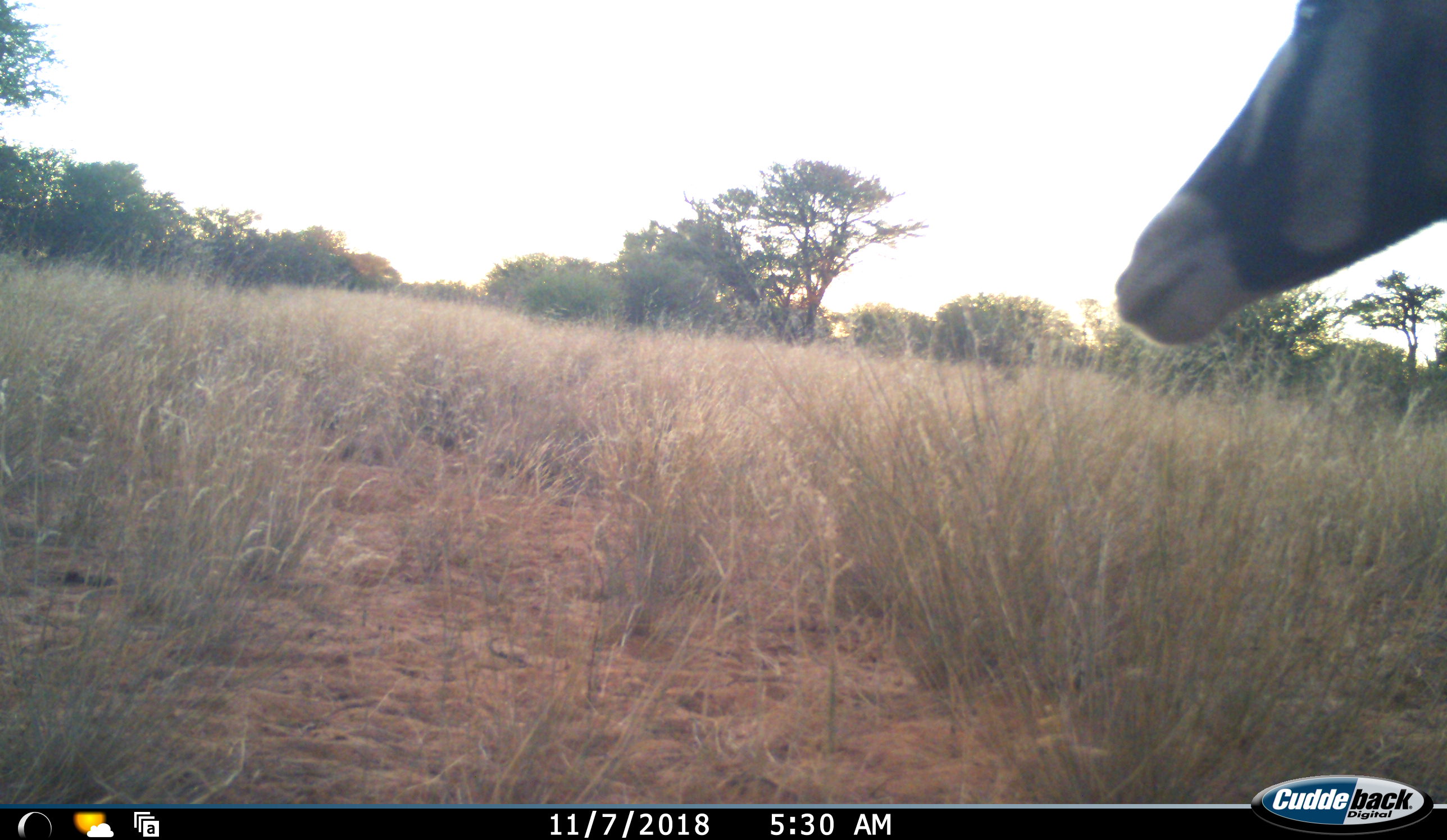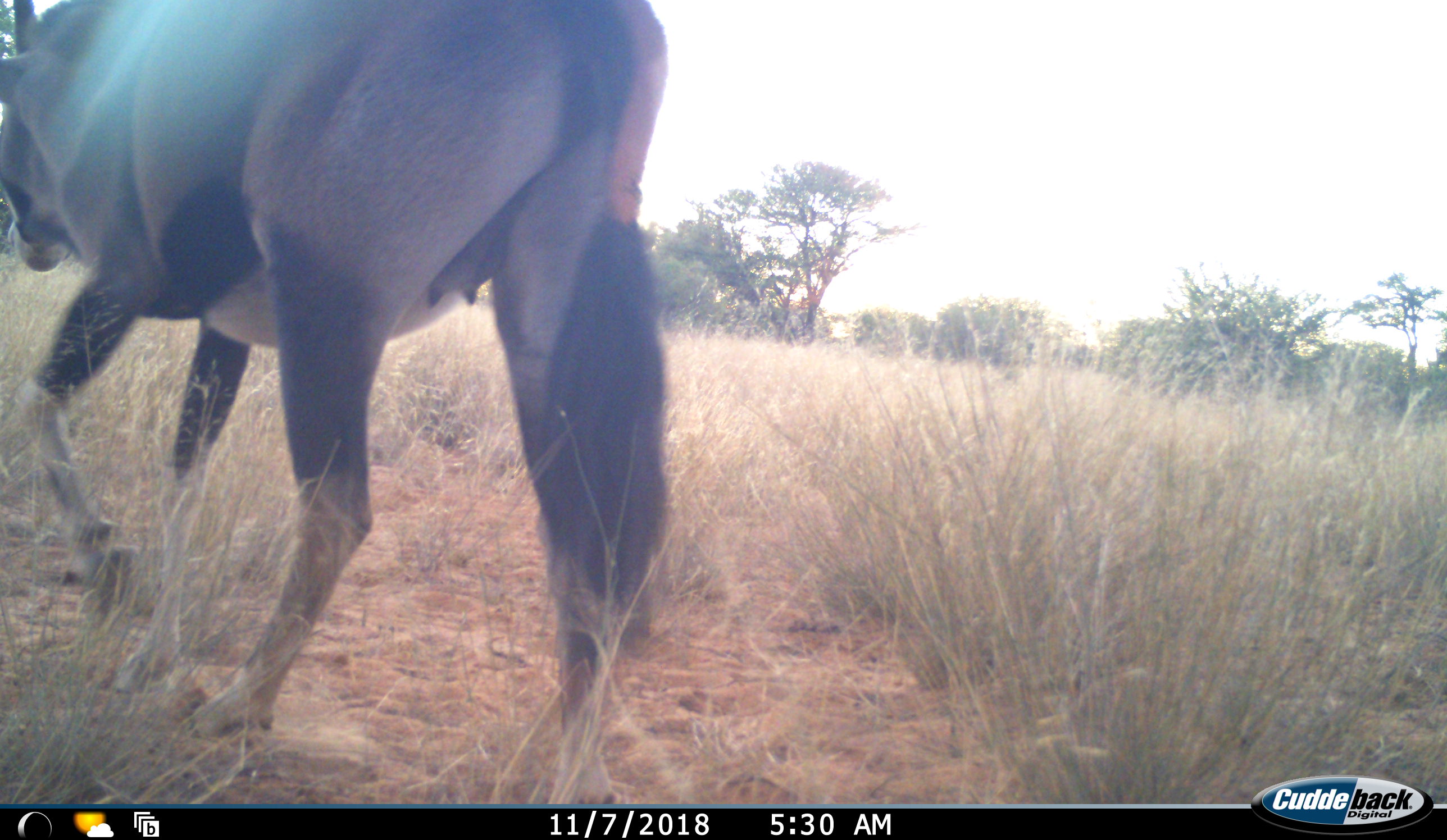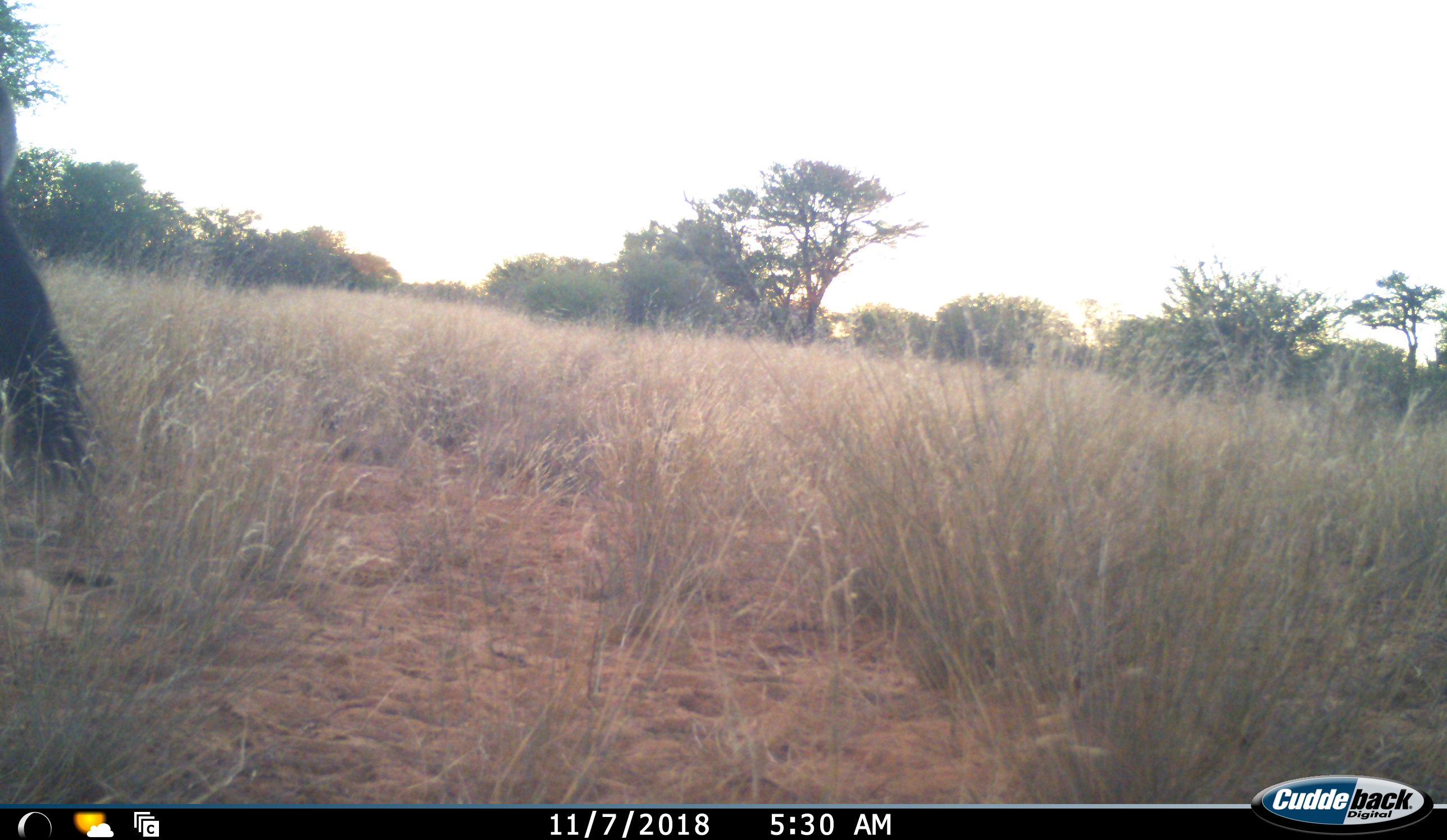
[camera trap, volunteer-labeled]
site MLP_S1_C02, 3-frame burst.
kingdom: Animalia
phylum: Chordata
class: Mammalia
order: Artiodactyla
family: Bovidae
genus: Oryx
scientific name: Oryx gazella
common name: gemsbok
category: oryx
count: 1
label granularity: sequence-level